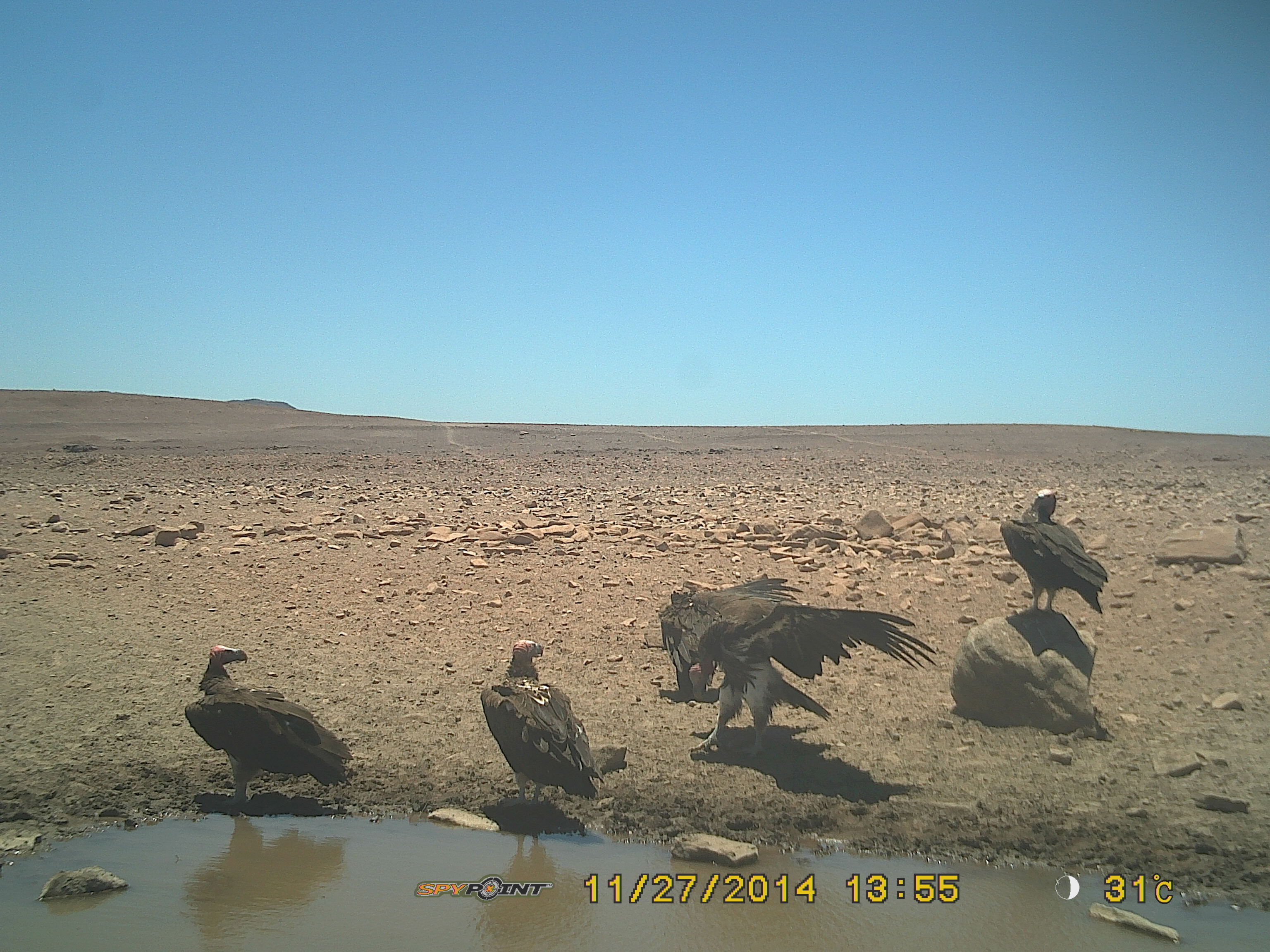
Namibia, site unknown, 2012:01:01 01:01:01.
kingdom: Animalia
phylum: Chordata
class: Aves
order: Accipitriformes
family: Accipitridae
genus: Torgos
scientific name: Torgos tracheliotos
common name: lappet-faced vulture